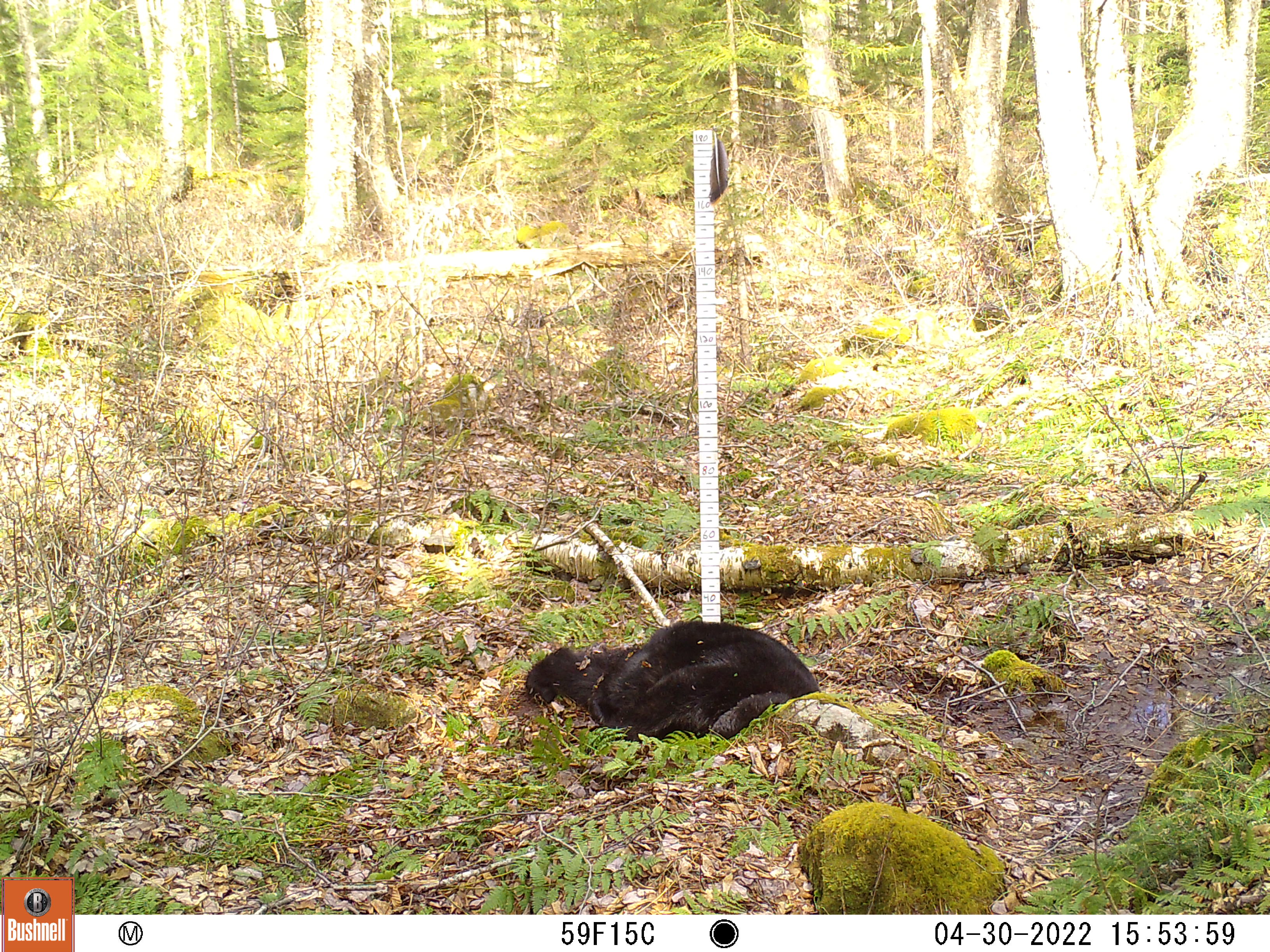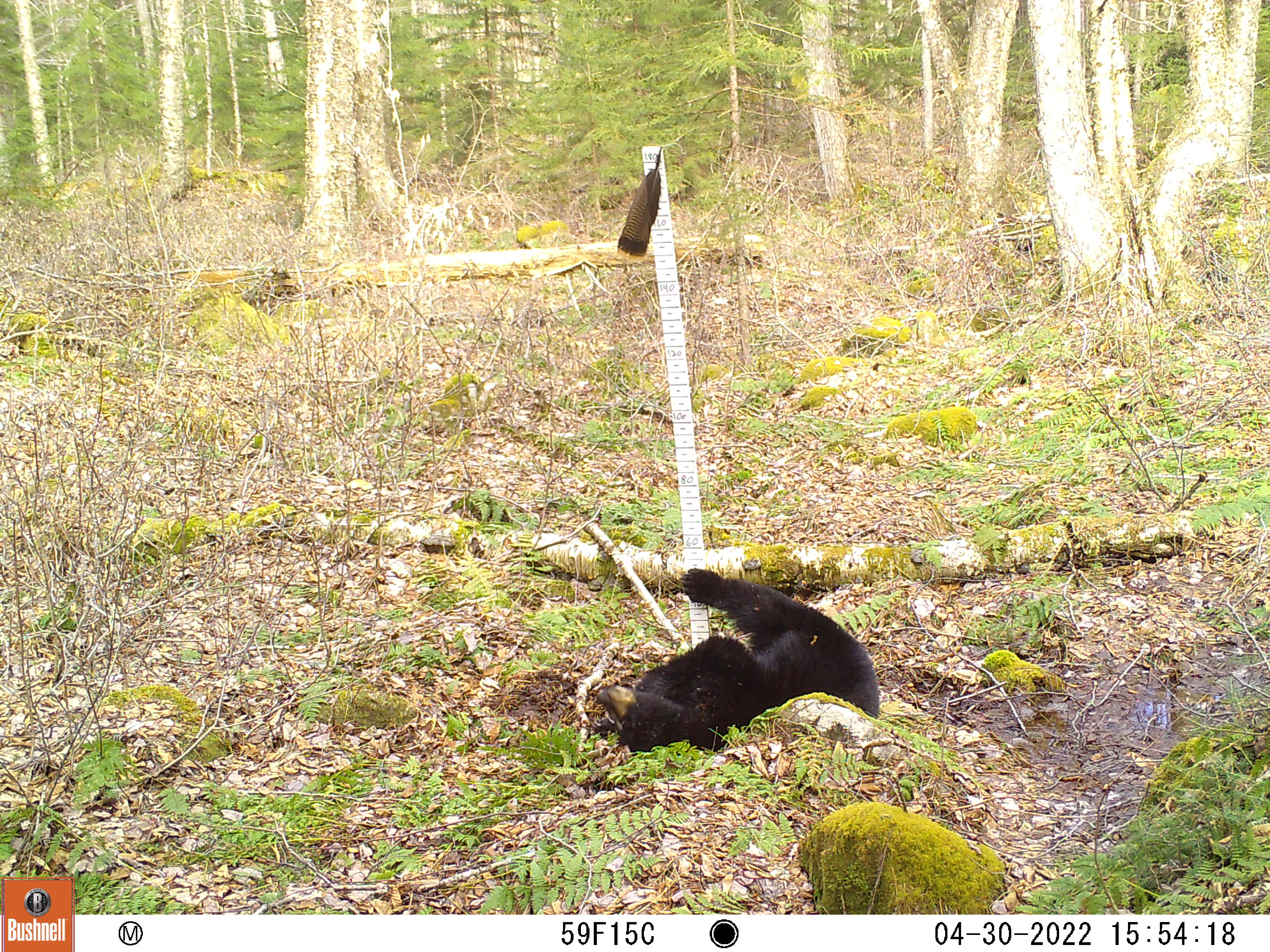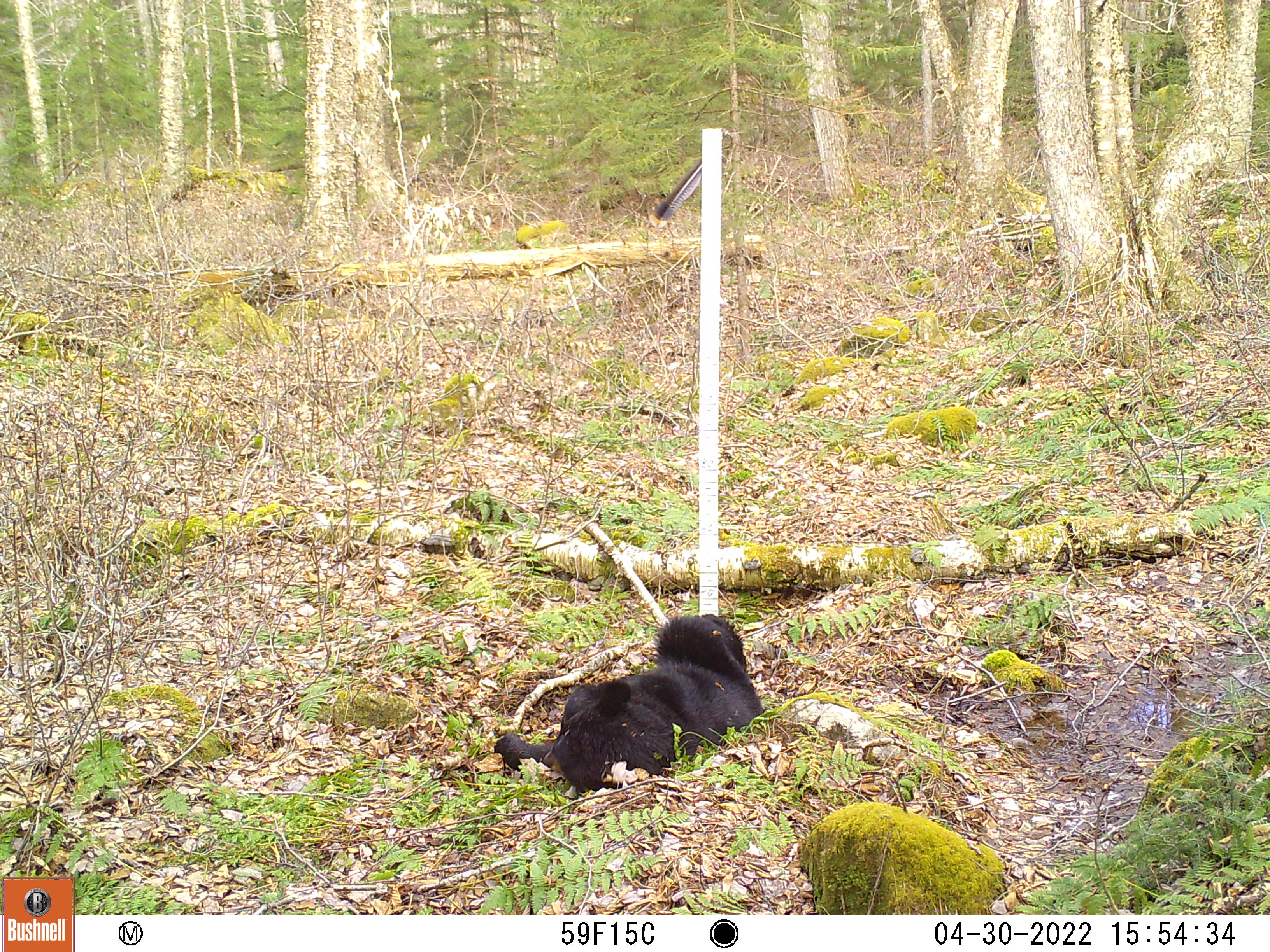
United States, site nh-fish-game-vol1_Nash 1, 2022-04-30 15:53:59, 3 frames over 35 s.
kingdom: Animalia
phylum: Chordata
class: Mammalia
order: Carnivora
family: Ursidae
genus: Ursus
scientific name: Ursus americanus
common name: black bear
Black bear (Ursus americanus).